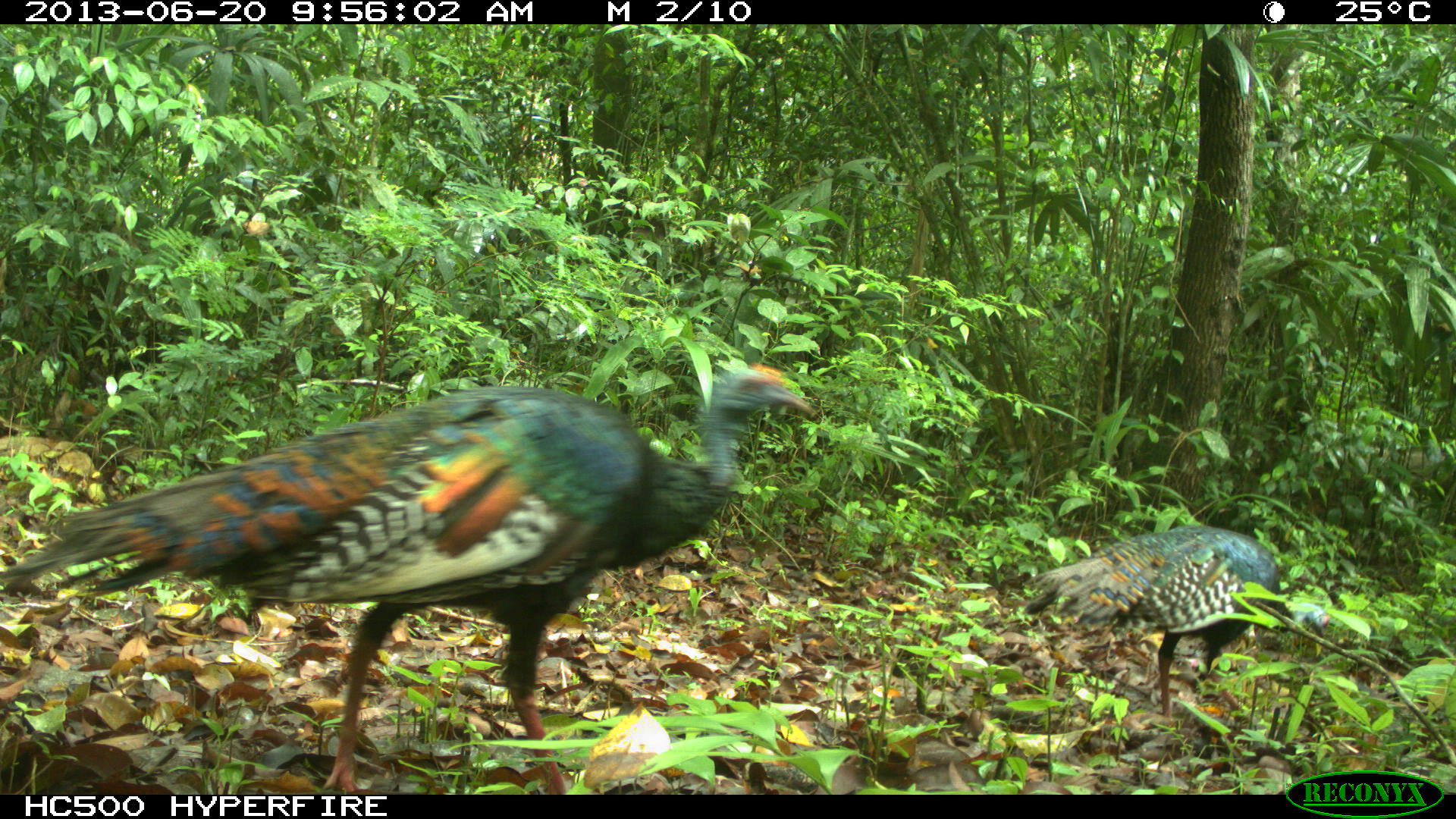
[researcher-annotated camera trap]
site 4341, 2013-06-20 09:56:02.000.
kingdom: Animalia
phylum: Chordata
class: Aves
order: Galliformes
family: Phasianidae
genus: Meleagris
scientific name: Meleagris ocellata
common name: ocellated turkey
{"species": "Meleagris ocellata (ocellated turkey)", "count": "2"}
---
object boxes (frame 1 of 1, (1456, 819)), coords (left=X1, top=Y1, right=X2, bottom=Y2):
meleagris ocellata: (left=0, top=363, right=813, bottom=791); (left=1022, top=525, right=1331, bottom=735)